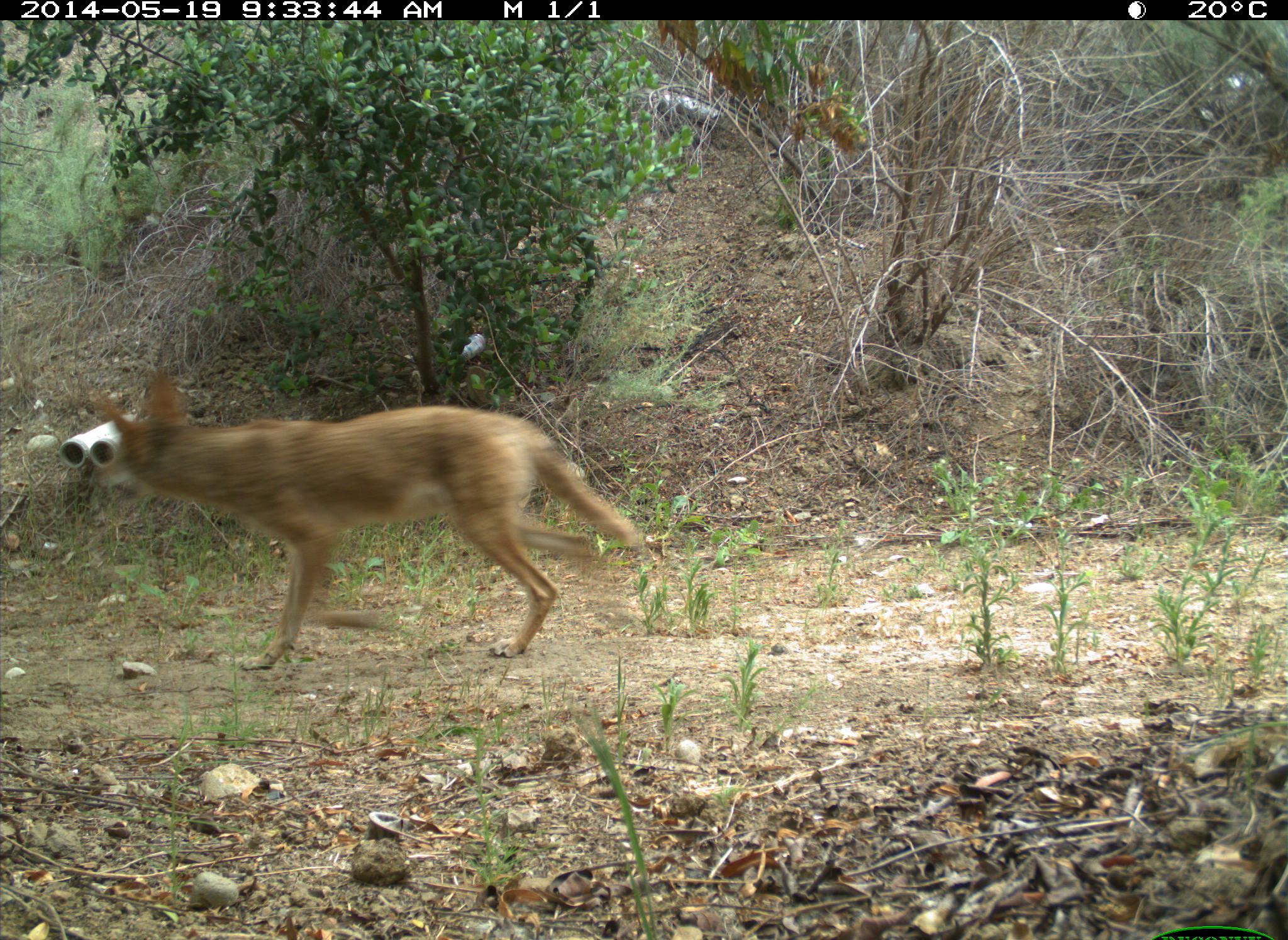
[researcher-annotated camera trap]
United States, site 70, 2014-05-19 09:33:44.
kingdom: Animalia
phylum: Chordata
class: Mammalia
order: Carnivora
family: Canidae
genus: Canis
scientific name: Canis latrans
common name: coyote